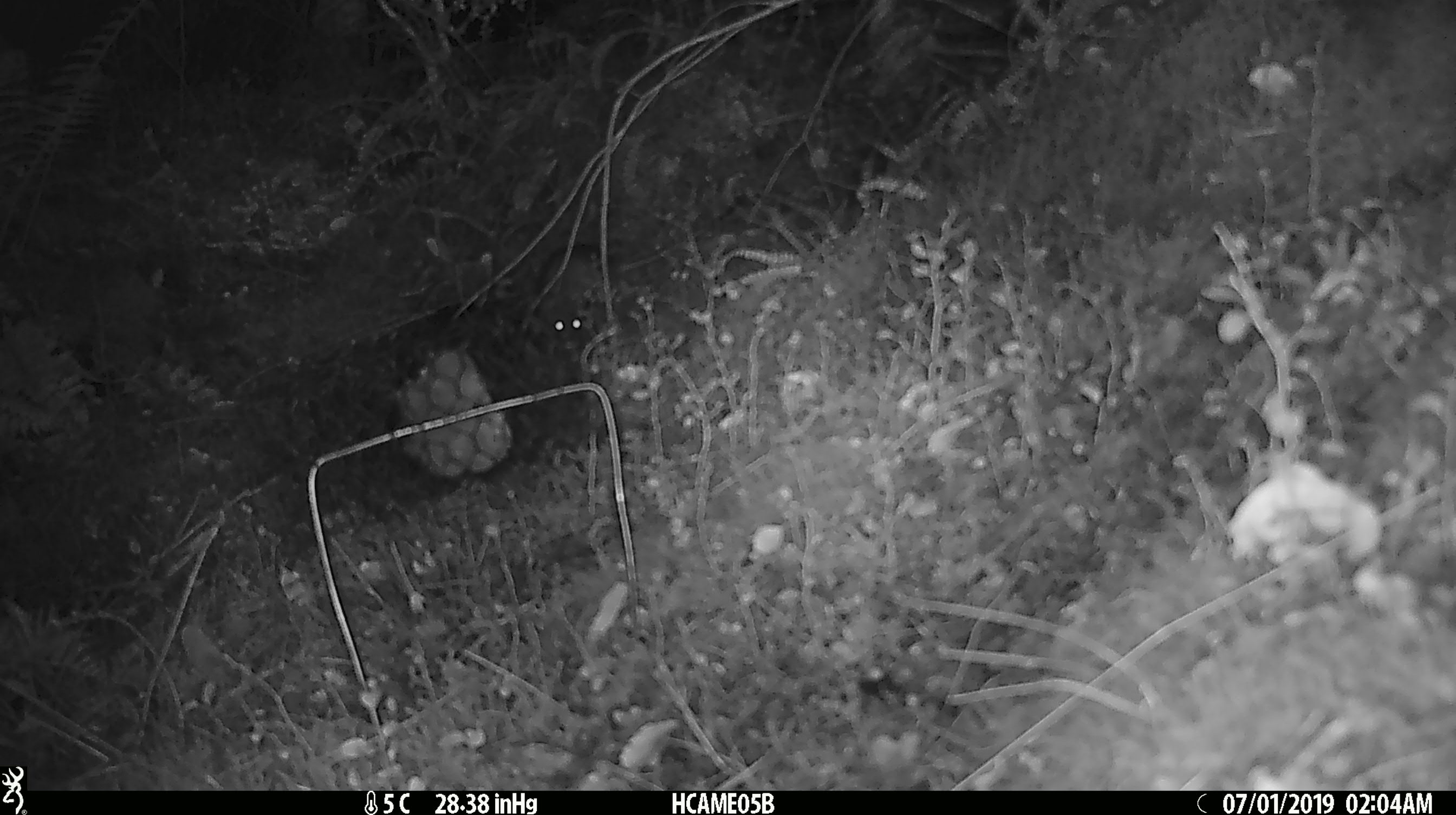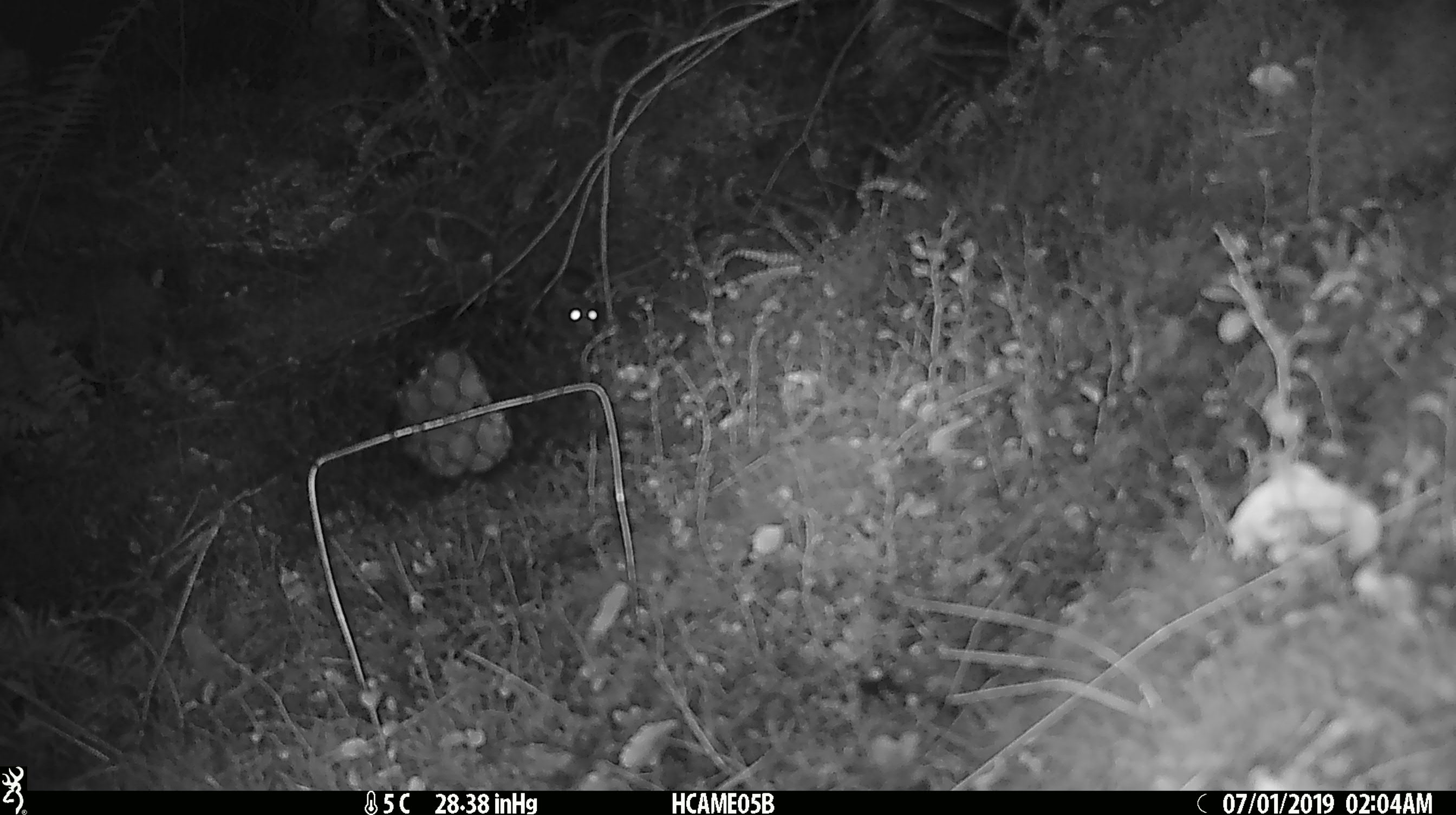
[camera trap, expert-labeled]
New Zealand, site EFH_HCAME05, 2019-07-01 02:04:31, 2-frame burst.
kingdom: Animalia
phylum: Chordata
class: Mammalia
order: Rodentia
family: Muridae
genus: Rattus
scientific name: Rattus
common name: rat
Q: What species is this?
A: Rat (Rattus).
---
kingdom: Animalia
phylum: Chordata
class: Mammalia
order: Rodentia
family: Muridae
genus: Mus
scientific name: Mus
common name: mouse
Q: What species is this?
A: Mouse (Mus).